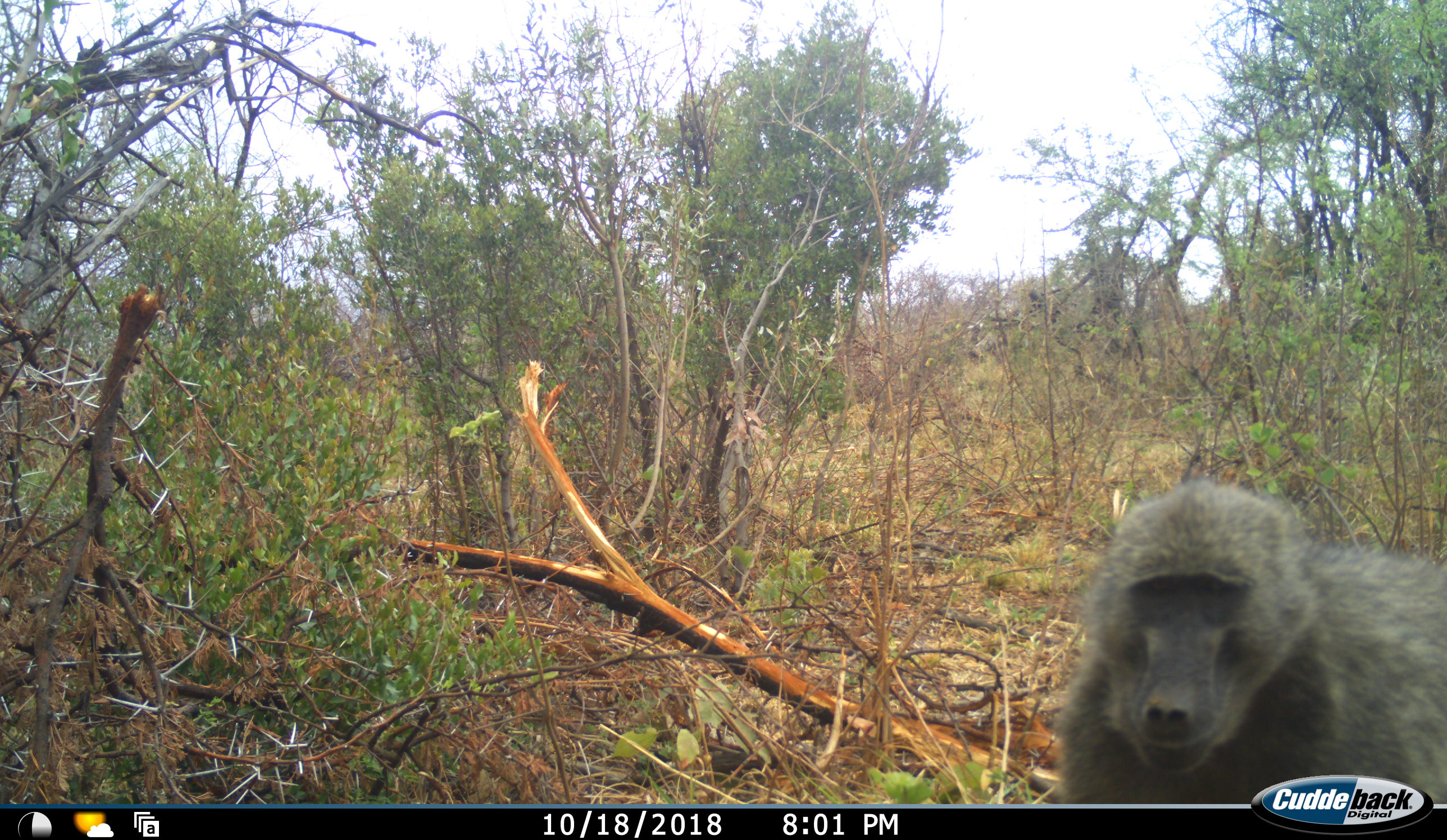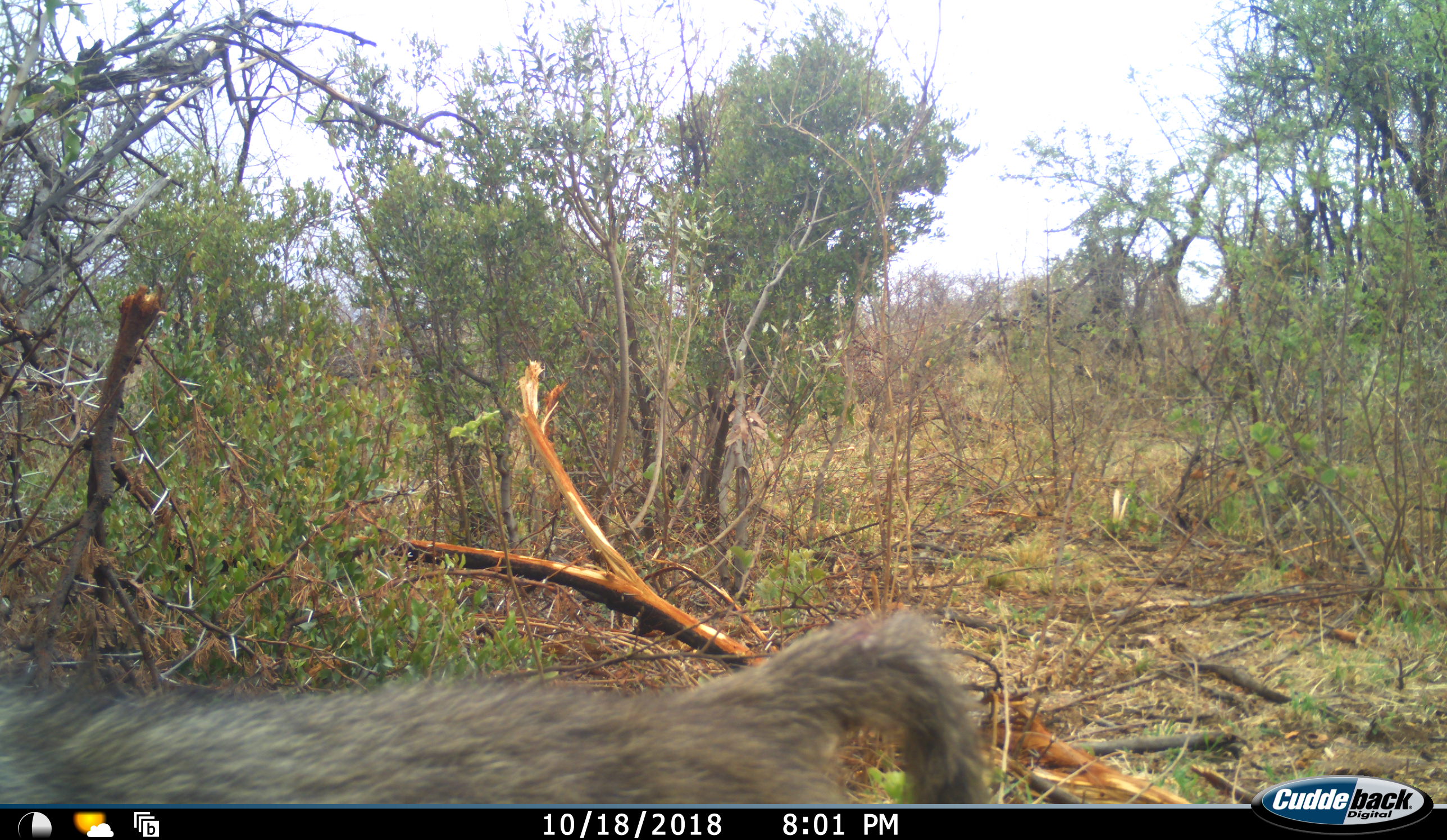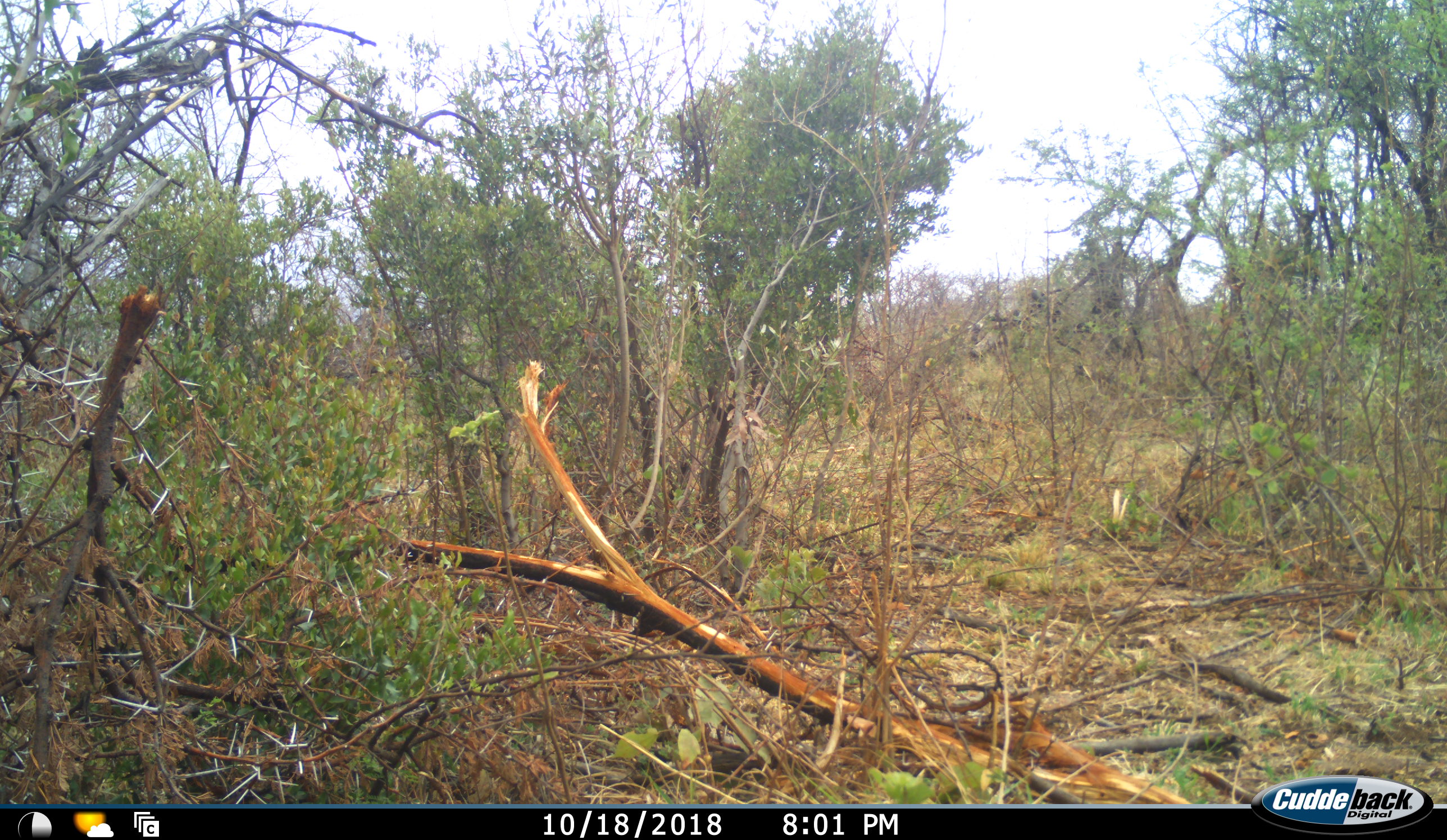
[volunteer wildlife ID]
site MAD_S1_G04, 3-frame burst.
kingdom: Animalia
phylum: Chordata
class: Mammalia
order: Primates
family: Cercopithecidae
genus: Papio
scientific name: Papio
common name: baboon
Baboon (Papio), count 1. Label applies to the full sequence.